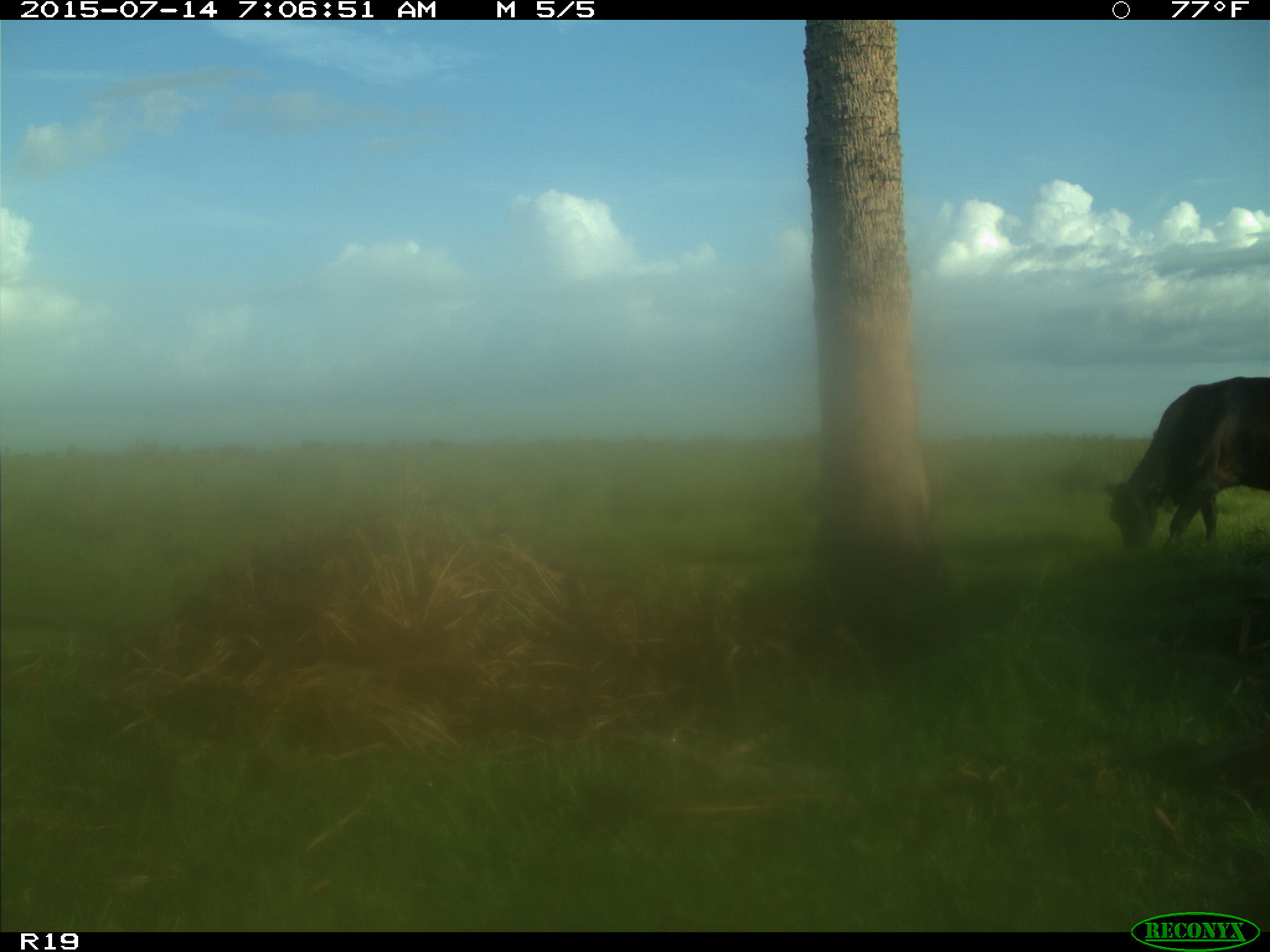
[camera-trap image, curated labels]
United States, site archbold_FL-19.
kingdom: Animalia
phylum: Chordata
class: Mammalia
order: Artiodactyla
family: Bovidae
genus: Bos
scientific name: Bos taurus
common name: domestic cow